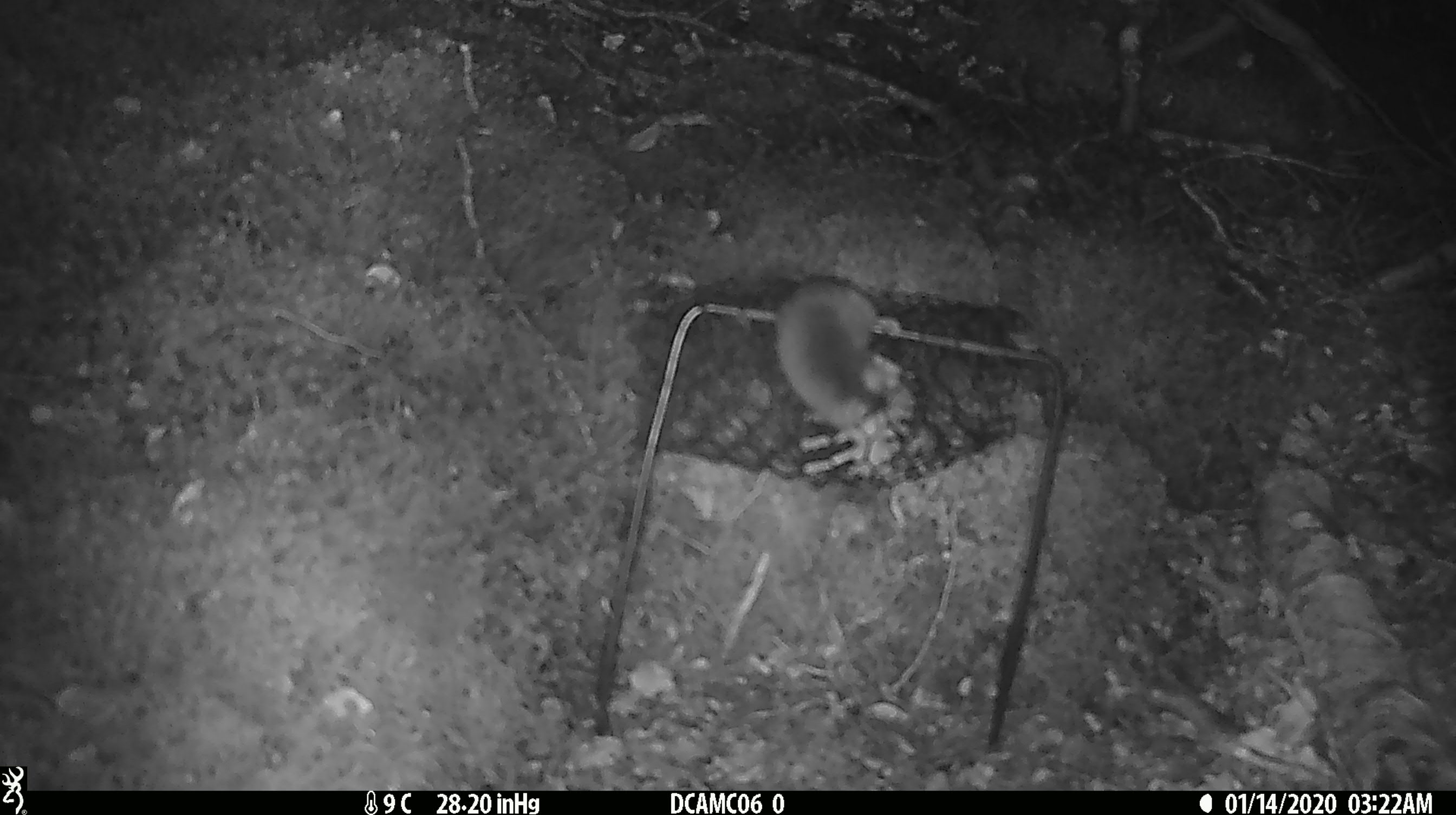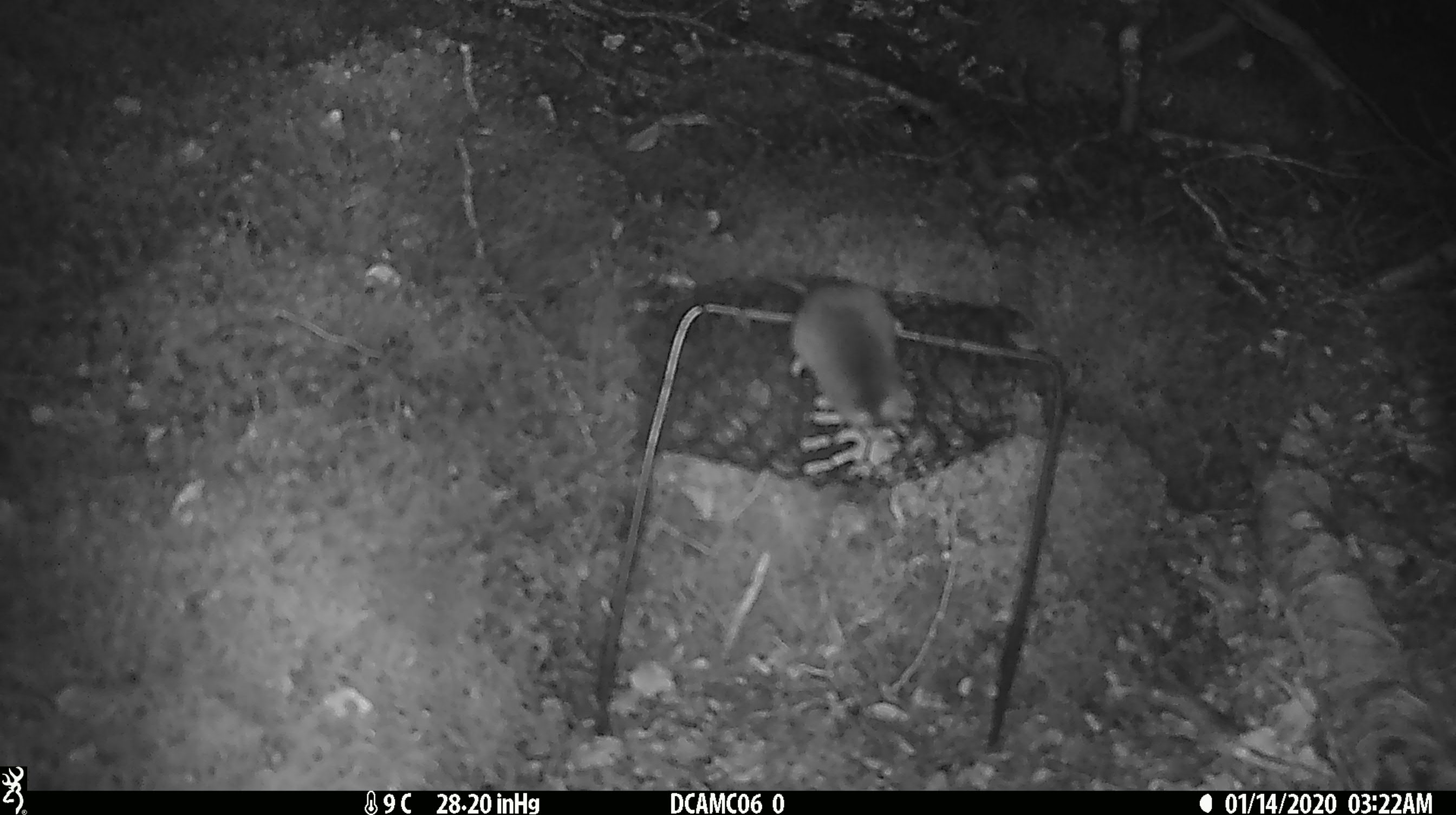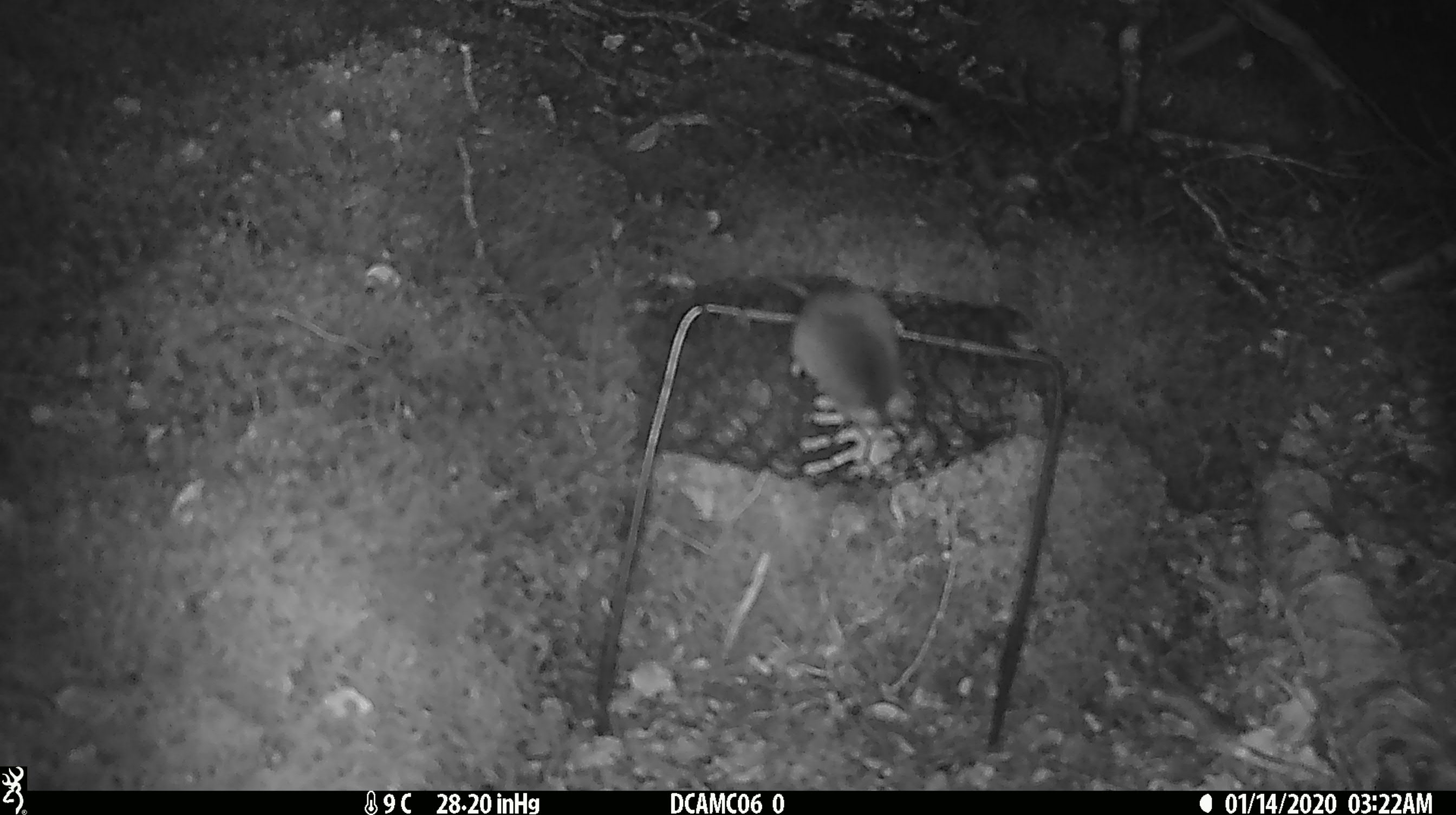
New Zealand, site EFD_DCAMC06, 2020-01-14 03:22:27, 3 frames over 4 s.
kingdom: Animalia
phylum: Chordata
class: Mammalia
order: Rodentia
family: Muridae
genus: Mus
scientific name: Mus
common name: mouse